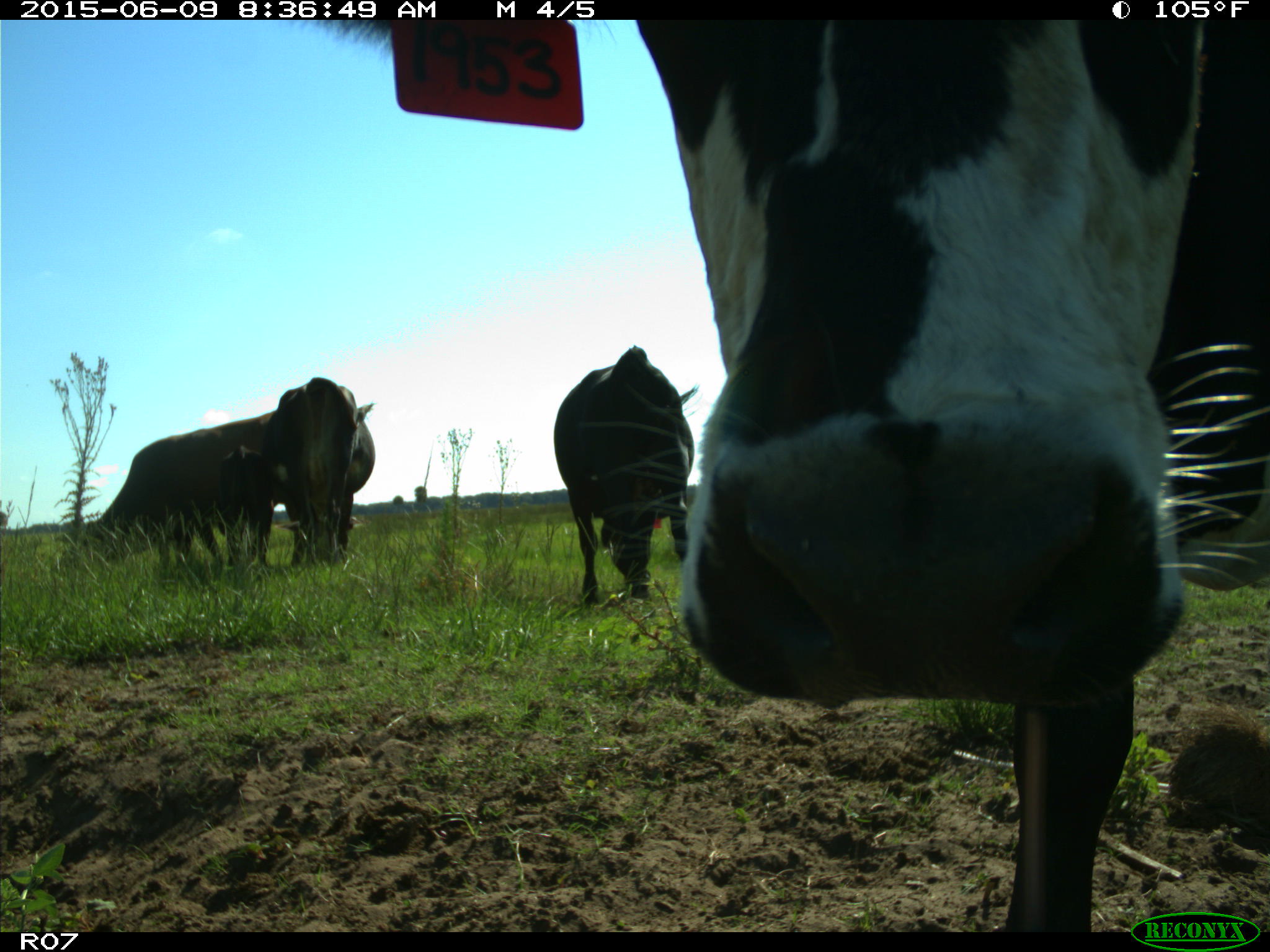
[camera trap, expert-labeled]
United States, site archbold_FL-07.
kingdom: Animalia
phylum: Chordata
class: Mammalia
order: Artiodactyla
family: Bovidae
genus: Bos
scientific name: Bos taurus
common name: domestic cow